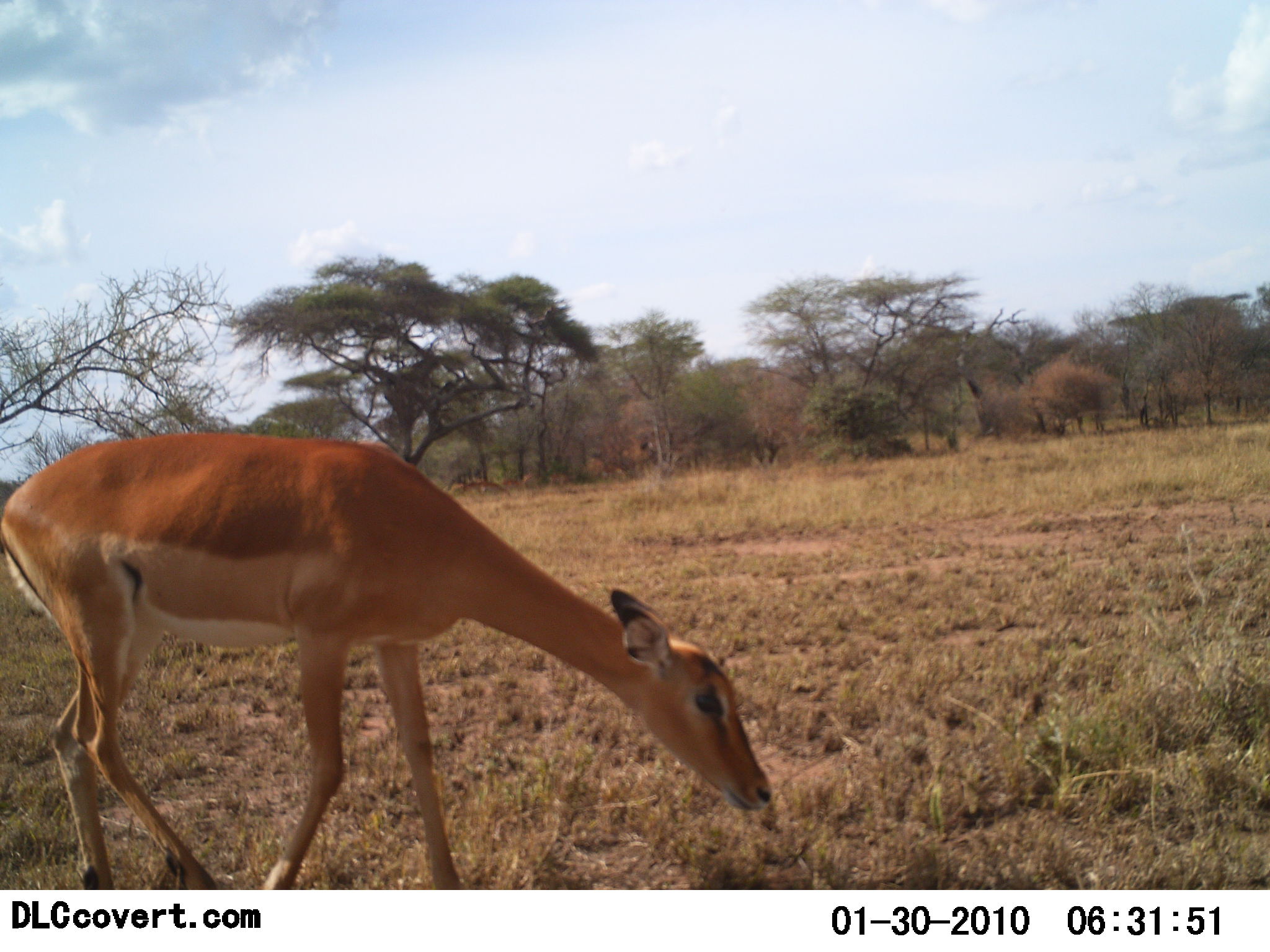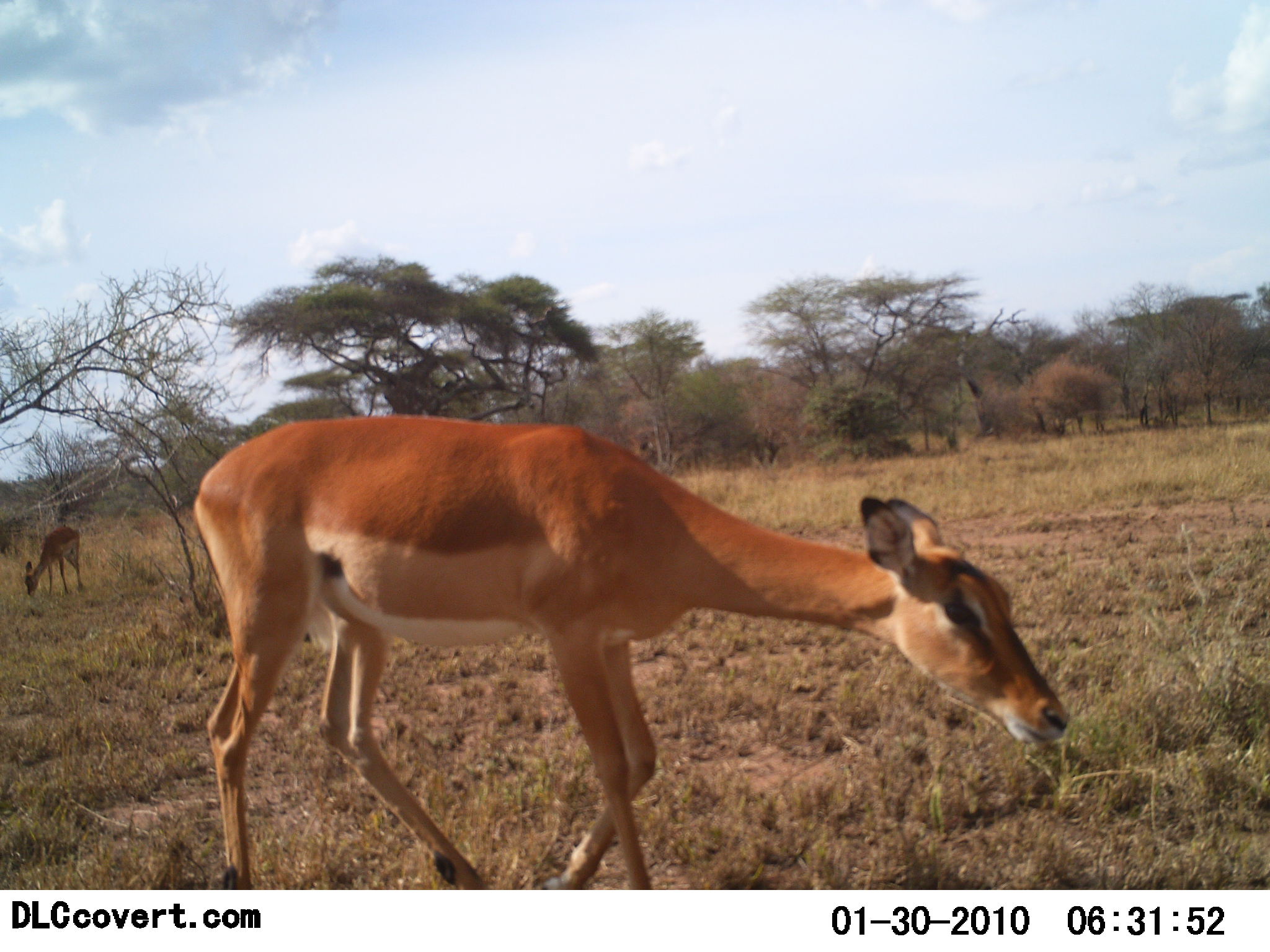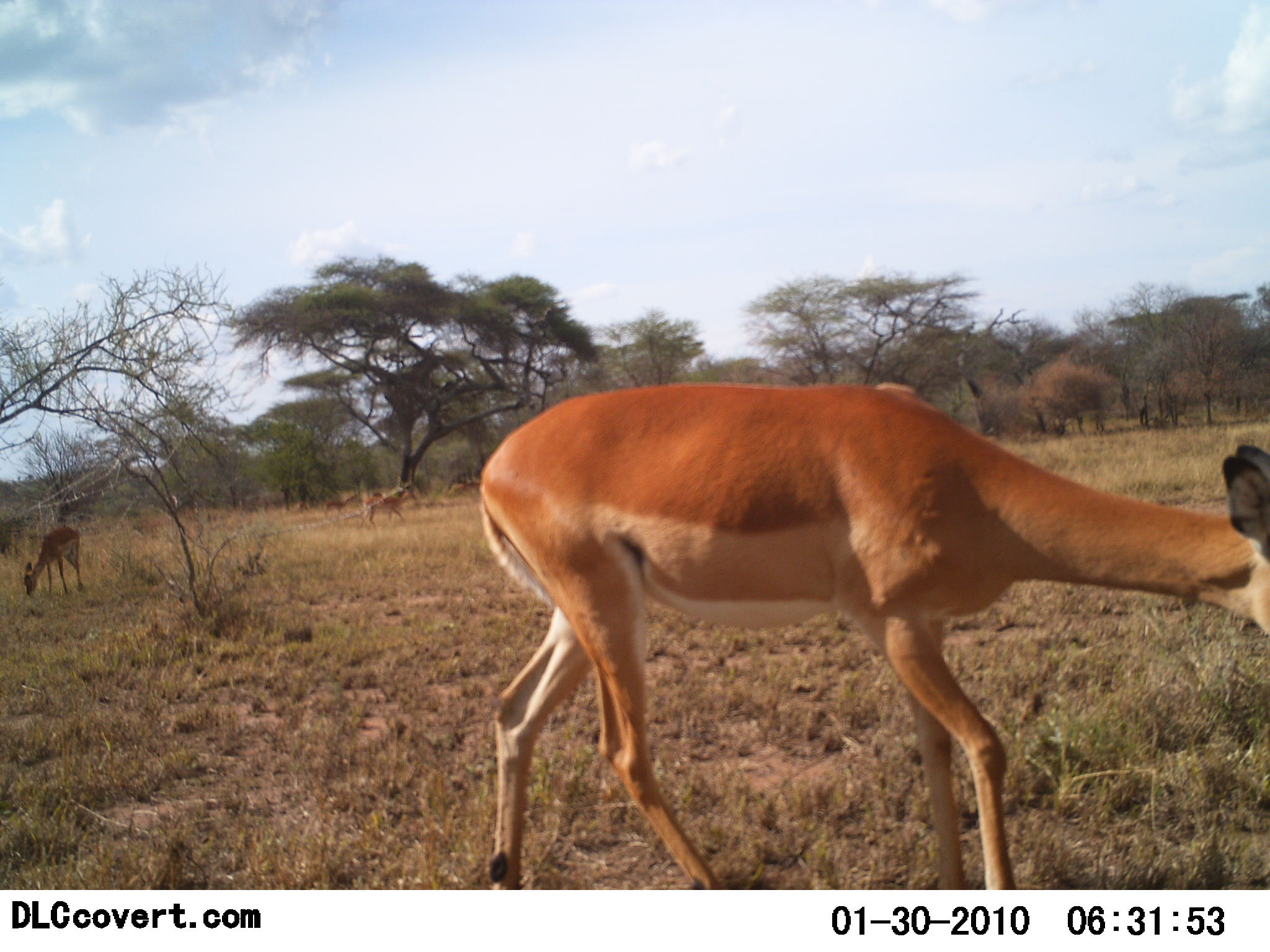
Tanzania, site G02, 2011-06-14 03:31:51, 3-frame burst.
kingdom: Animalia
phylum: Chordata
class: Mammalia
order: Artiodactyla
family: Bovidae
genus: Aepyceros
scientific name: Aepyceros melampus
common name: impala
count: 3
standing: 40%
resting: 0%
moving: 80%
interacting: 0%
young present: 0%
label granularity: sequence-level